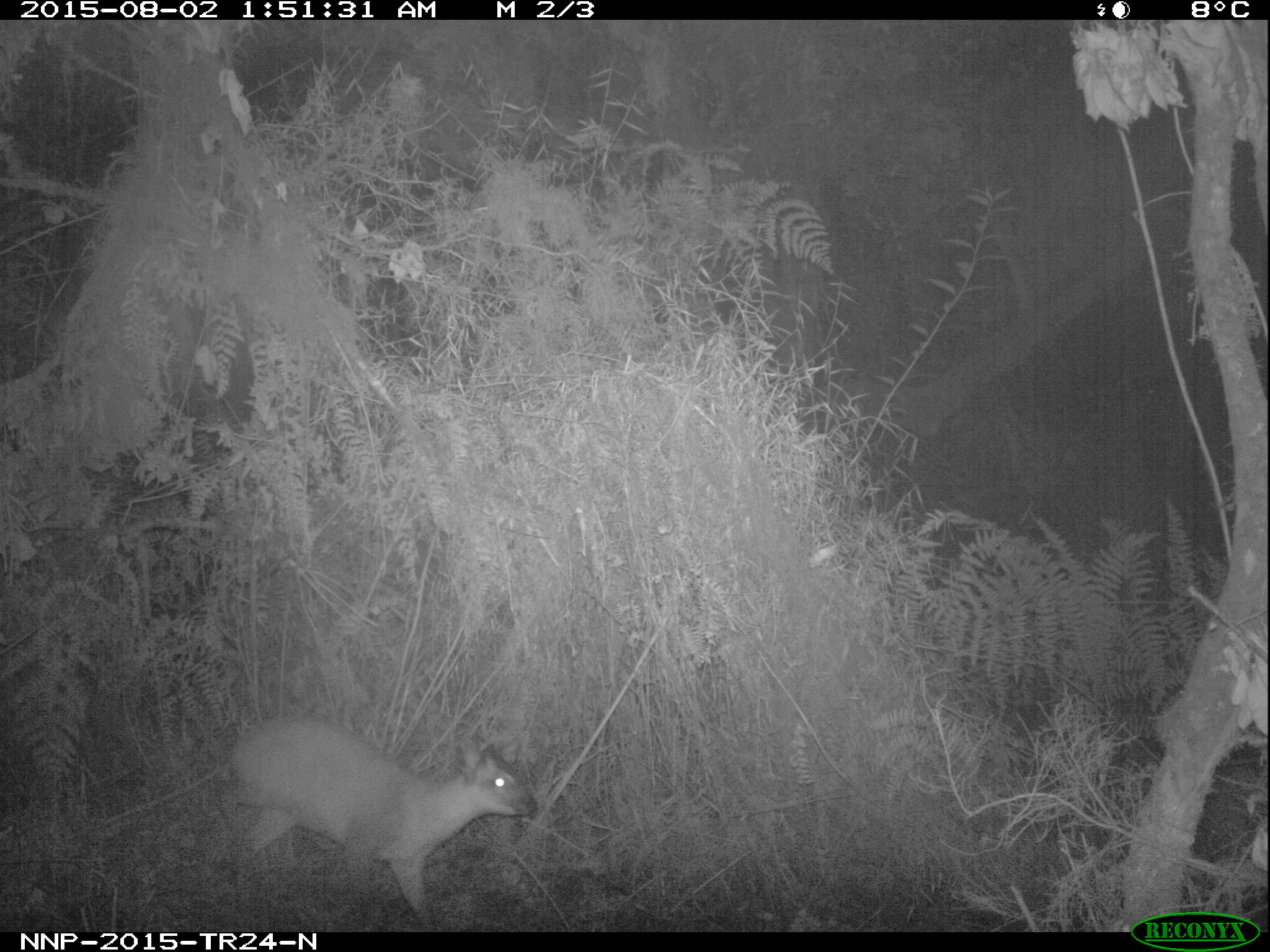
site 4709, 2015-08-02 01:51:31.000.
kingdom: Animalia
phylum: Chordata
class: Mammalia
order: Artiodactyla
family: Bovidae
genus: Cephalophus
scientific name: Cephalophus nigrifrons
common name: black-fronted duiker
Cephalophus nigrifrons (black-fronted duiker), count 1.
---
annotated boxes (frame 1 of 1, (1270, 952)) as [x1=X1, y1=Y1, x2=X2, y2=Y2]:
cephalophus nigrifrons: [x1=226, y1=710, x2=538, y2=931]